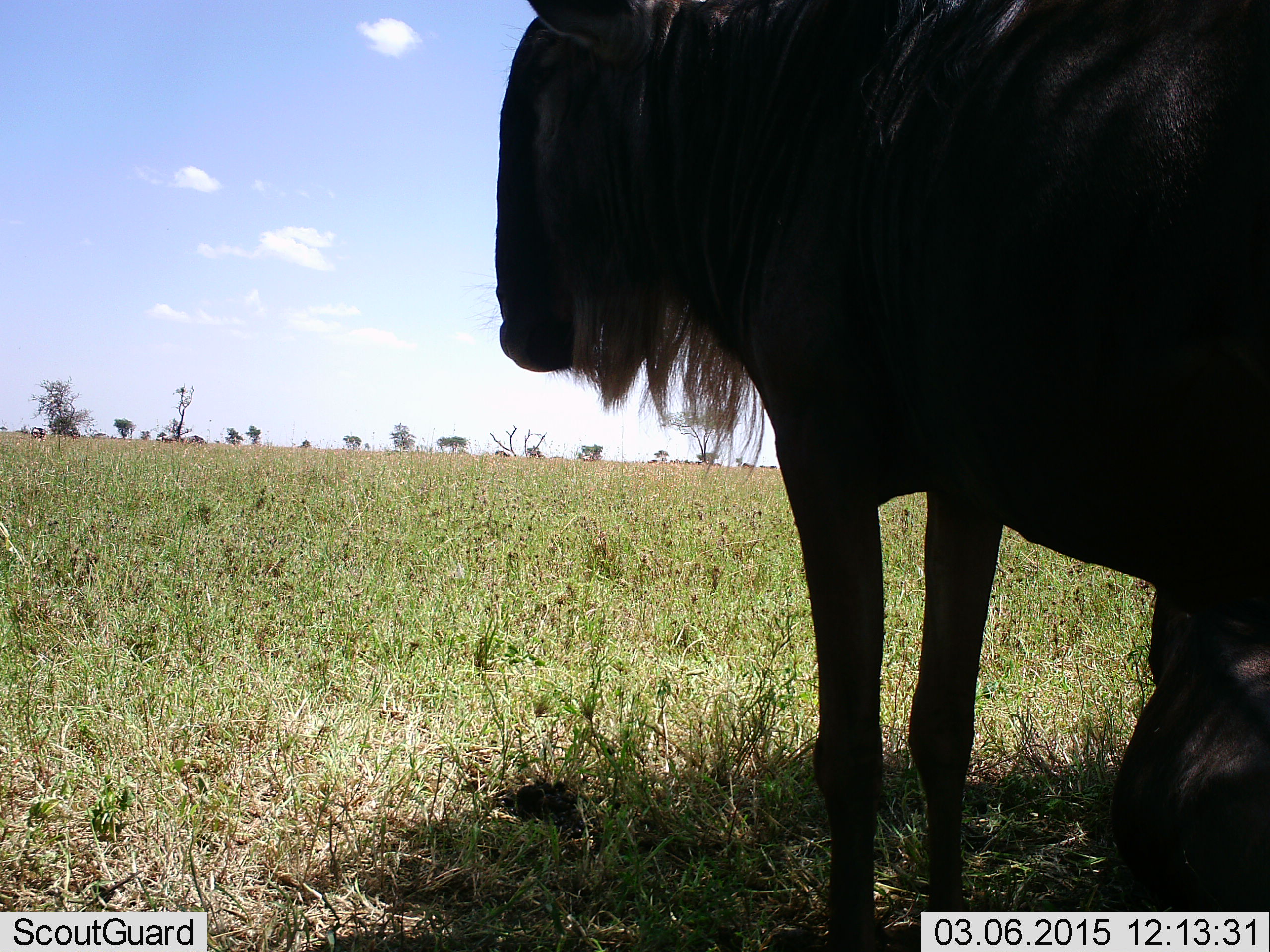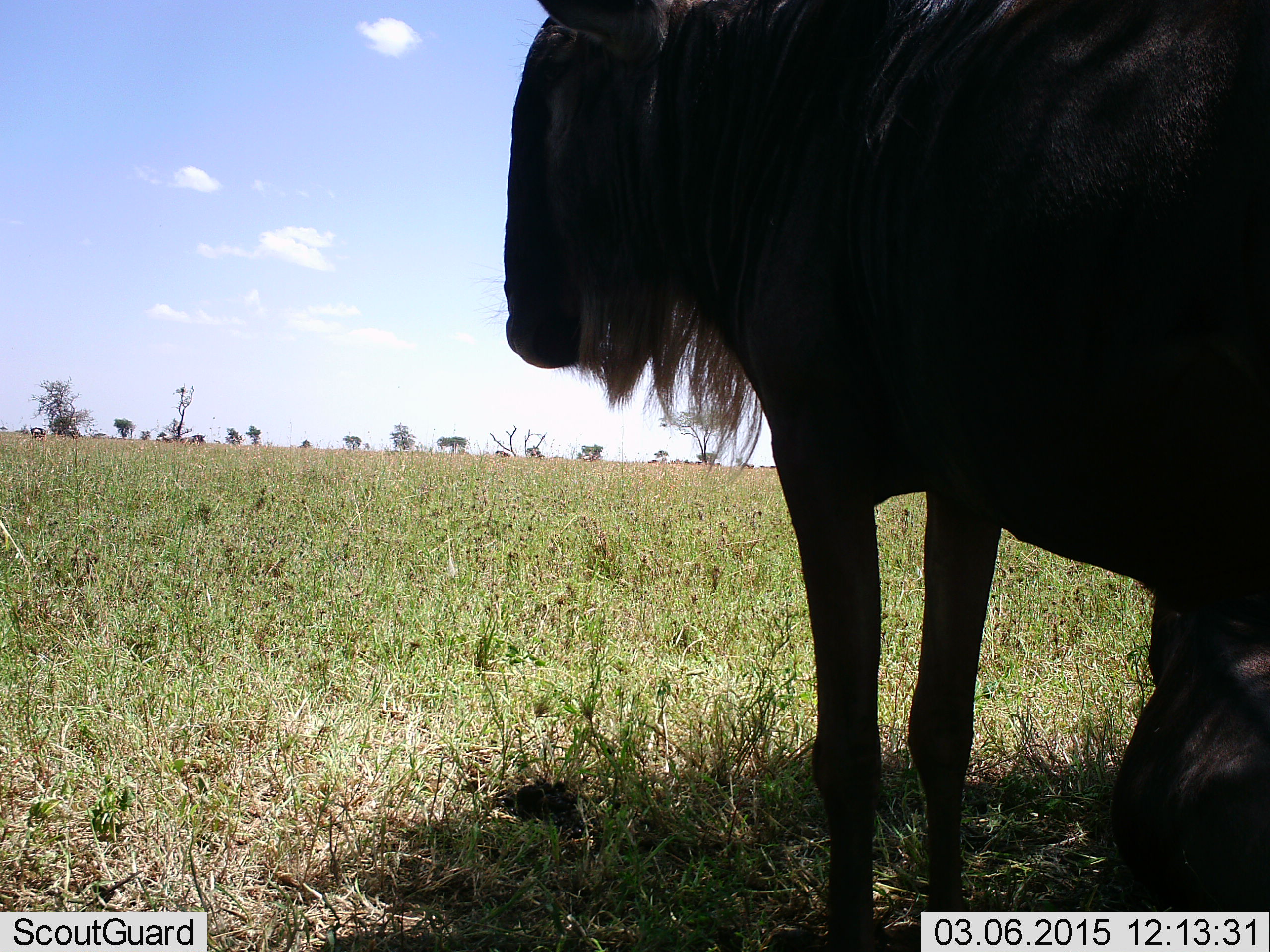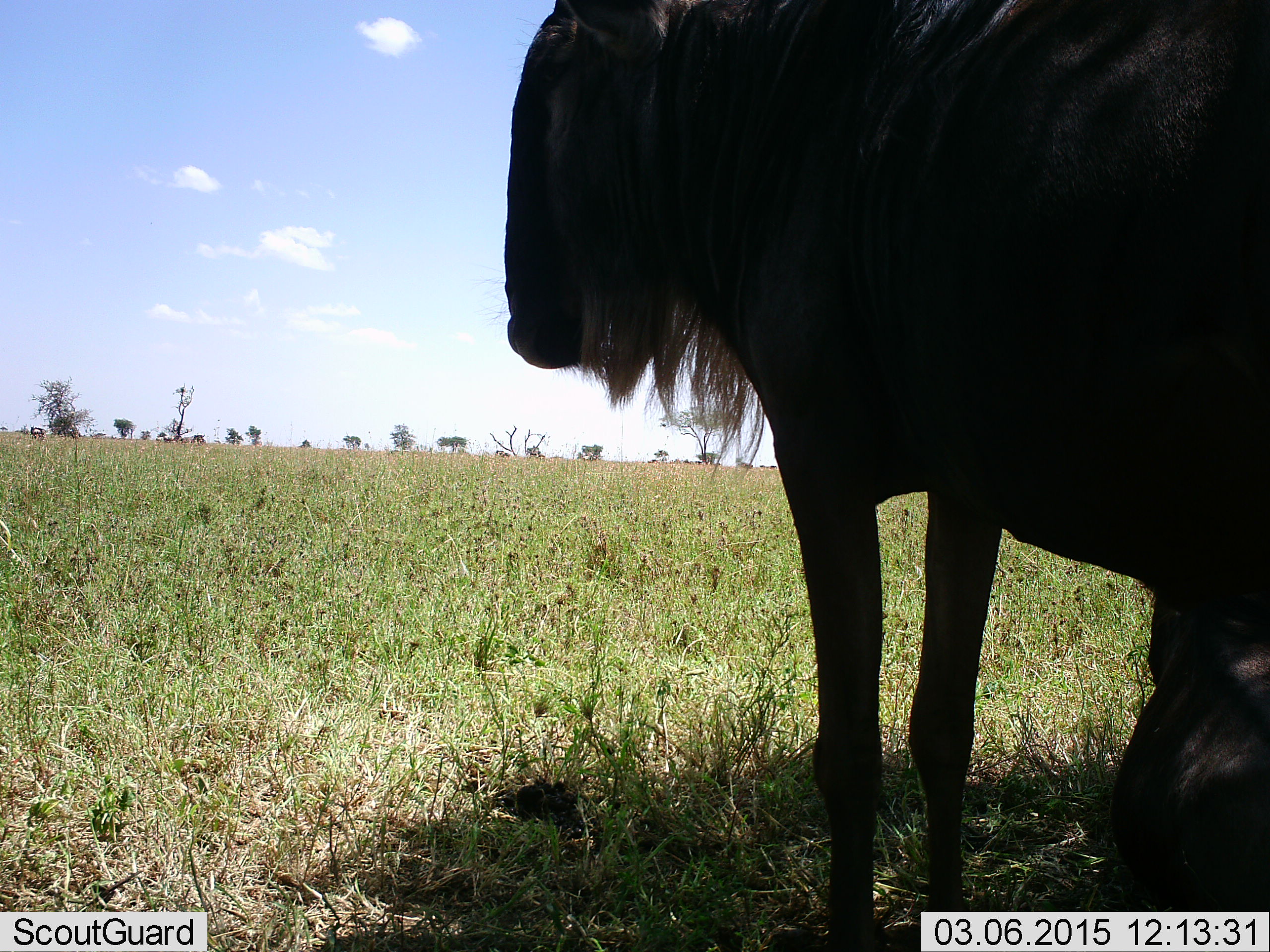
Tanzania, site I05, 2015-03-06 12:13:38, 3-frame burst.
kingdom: Animalia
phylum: Chordata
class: Mammalia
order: Artiodactyla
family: Bovidae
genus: Connochaetes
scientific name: Connochaetes taurinus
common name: blue wildebeest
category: wildebeest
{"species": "wildebeest (blue wildebeest) (Connochaetes taurinus)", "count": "2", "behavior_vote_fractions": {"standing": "80%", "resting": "60%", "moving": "0%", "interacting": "0%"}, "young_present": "0%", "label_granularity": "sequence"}